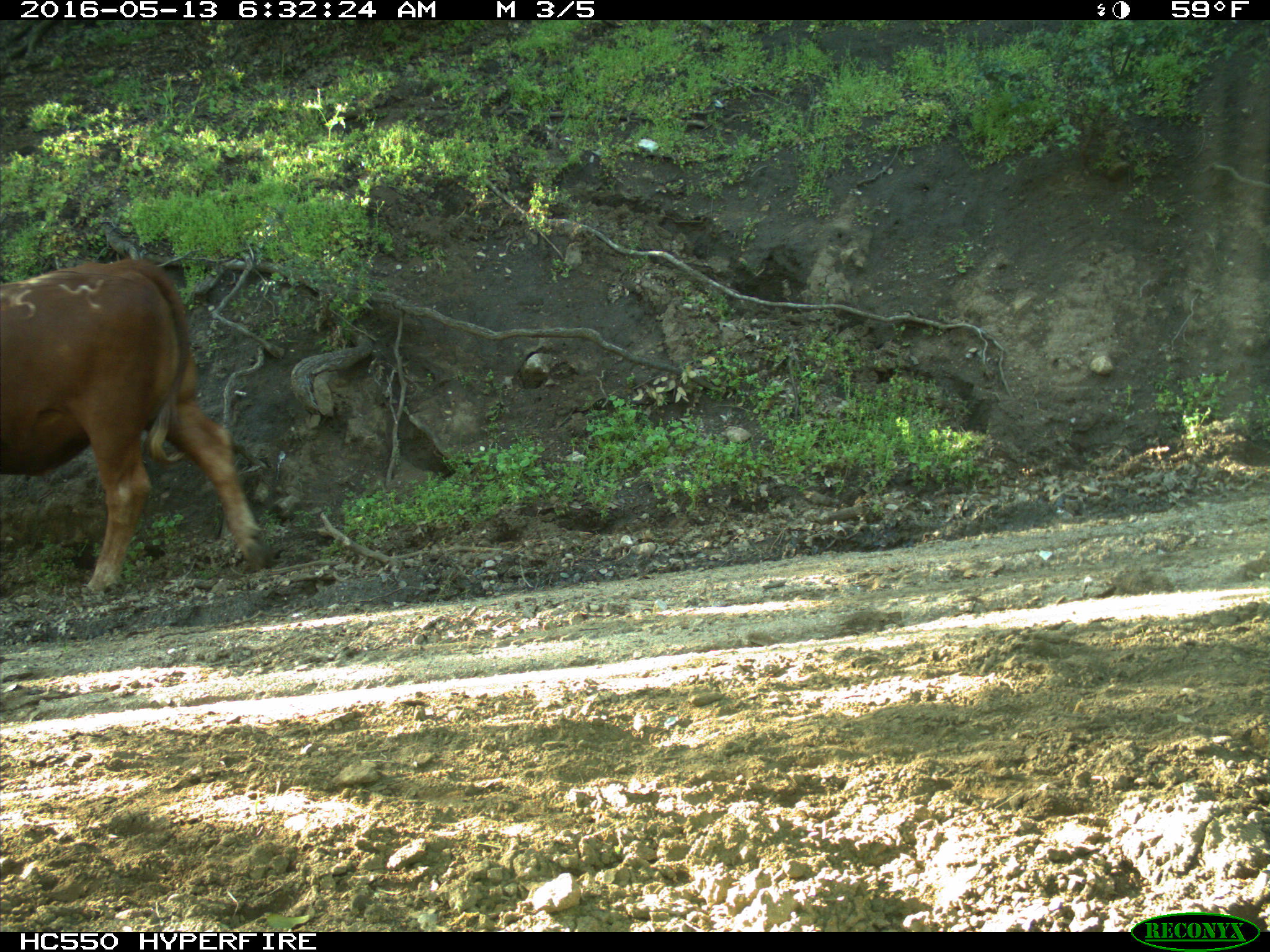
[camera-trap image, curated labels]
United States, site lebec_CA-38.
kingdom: Animalia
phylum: Chordata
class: Mammalia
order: Artiodactyla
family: Bovidae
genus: Bos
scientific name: Bos taurus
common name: domestic cow